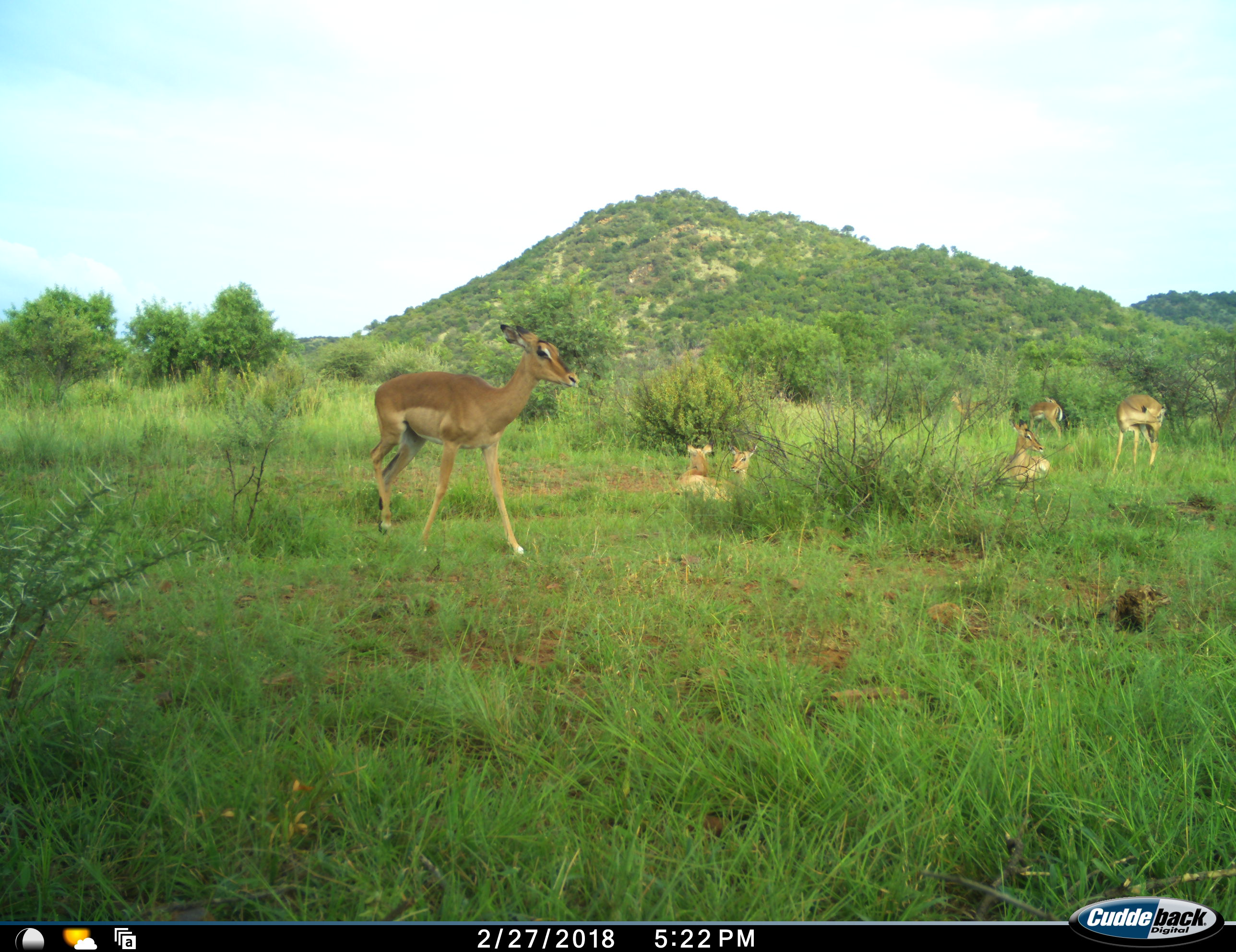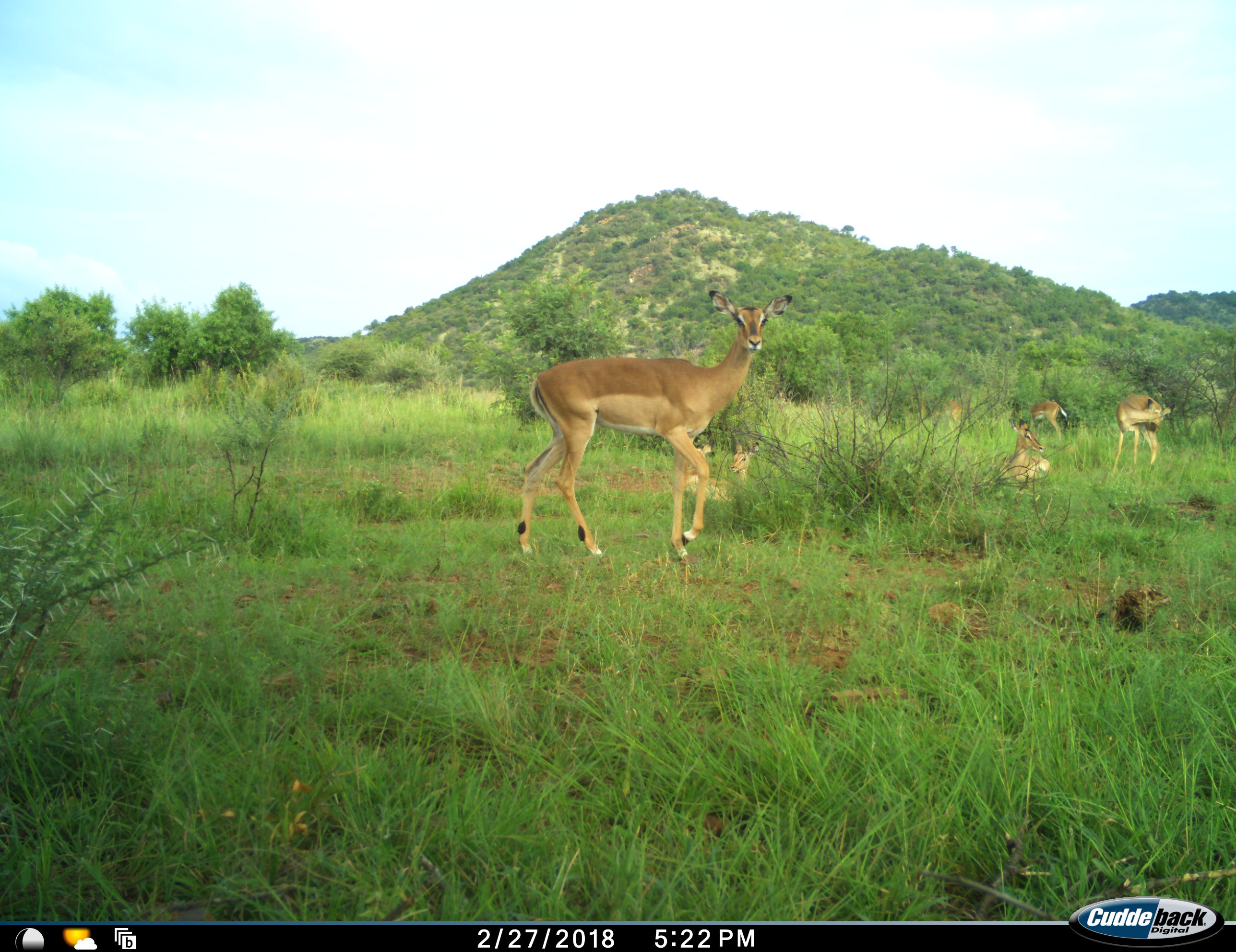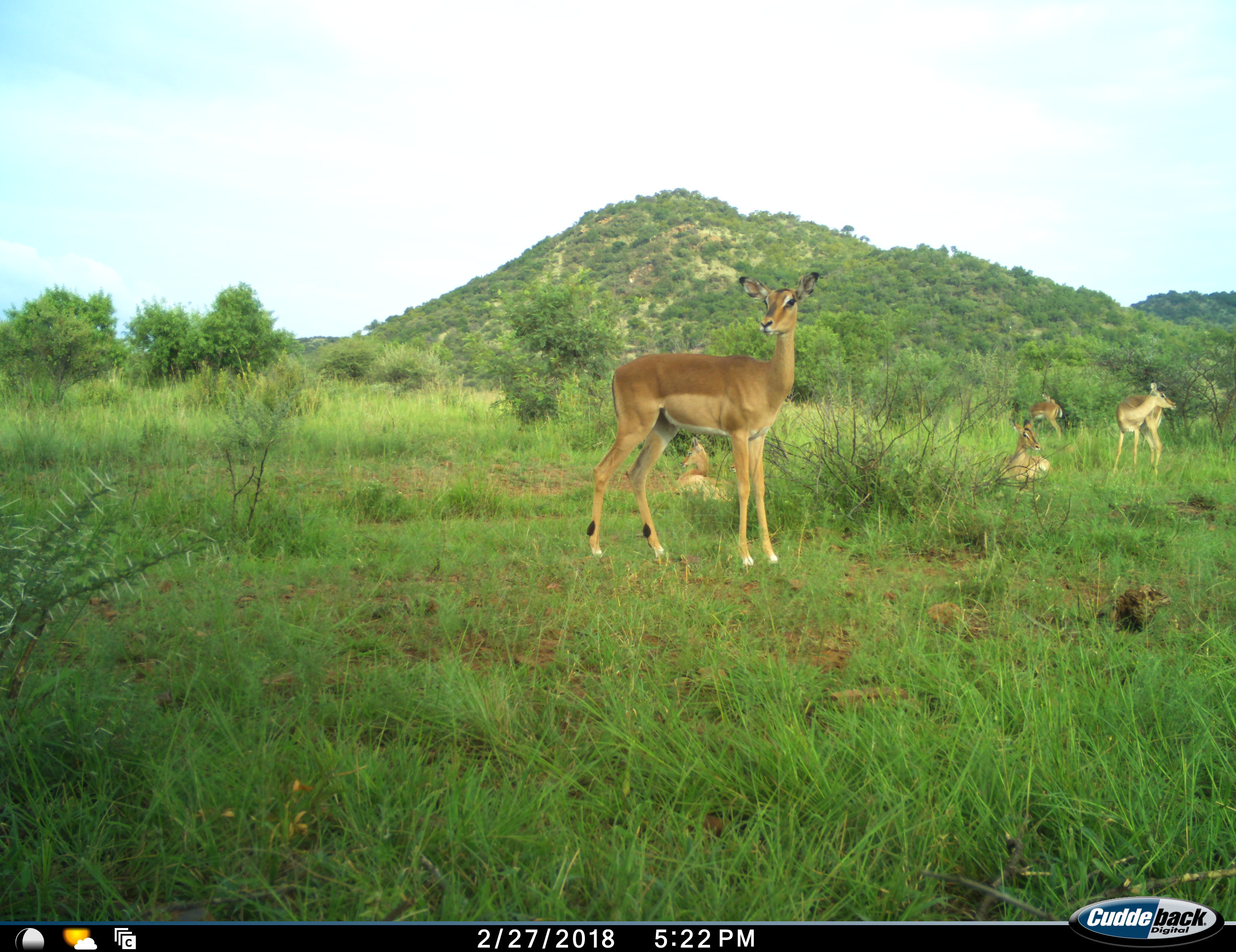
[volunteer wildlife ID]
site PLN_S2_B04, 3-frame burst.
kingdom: Animalia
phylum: Chordata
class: Mammalia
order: Artiodactyla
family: Bovidae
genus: Aepyceros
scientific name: Aepyceros melampus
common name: impala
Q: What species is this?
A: Impala (Aepyceros melampus).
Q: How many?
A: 7.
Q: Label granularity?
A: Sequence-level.